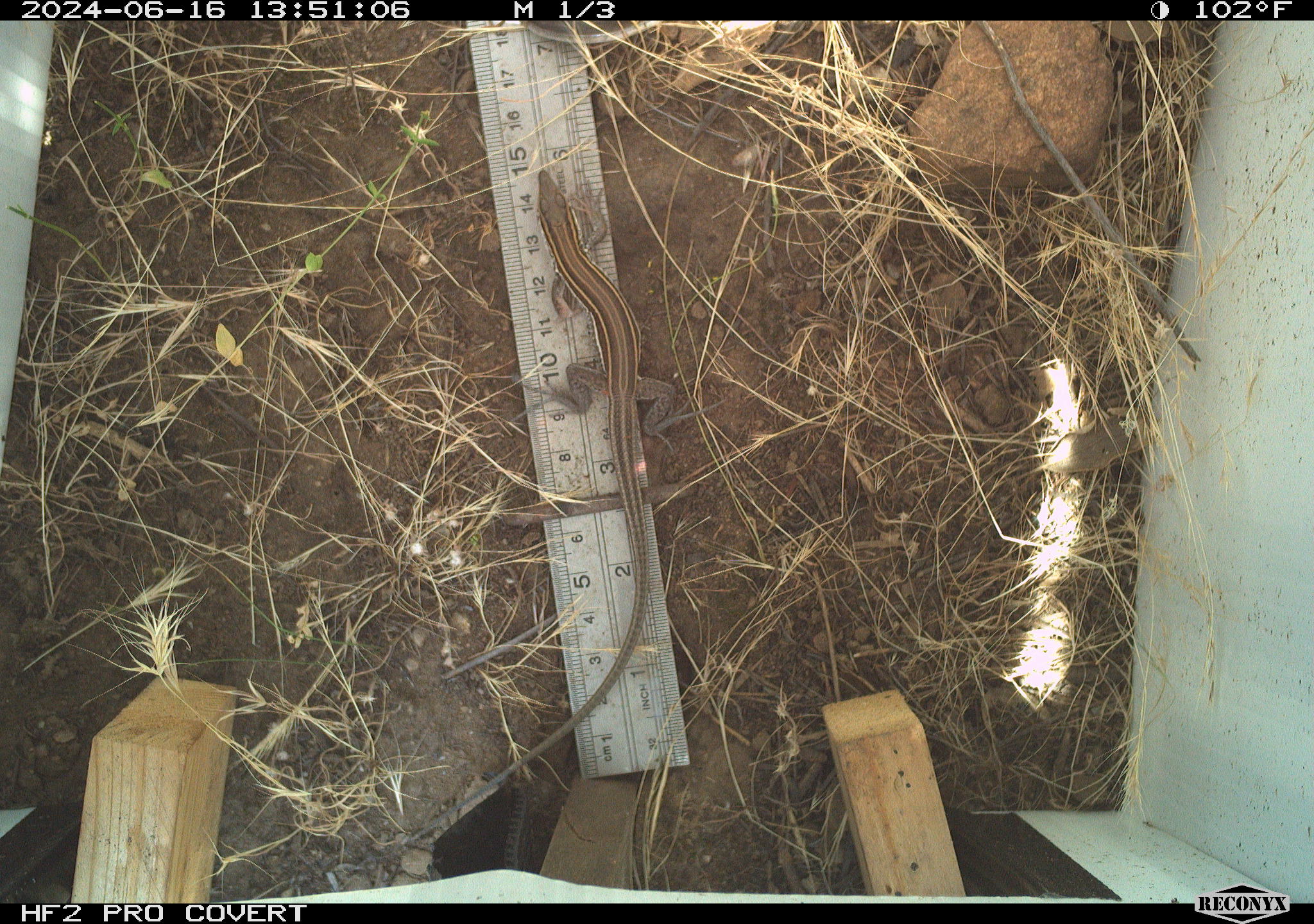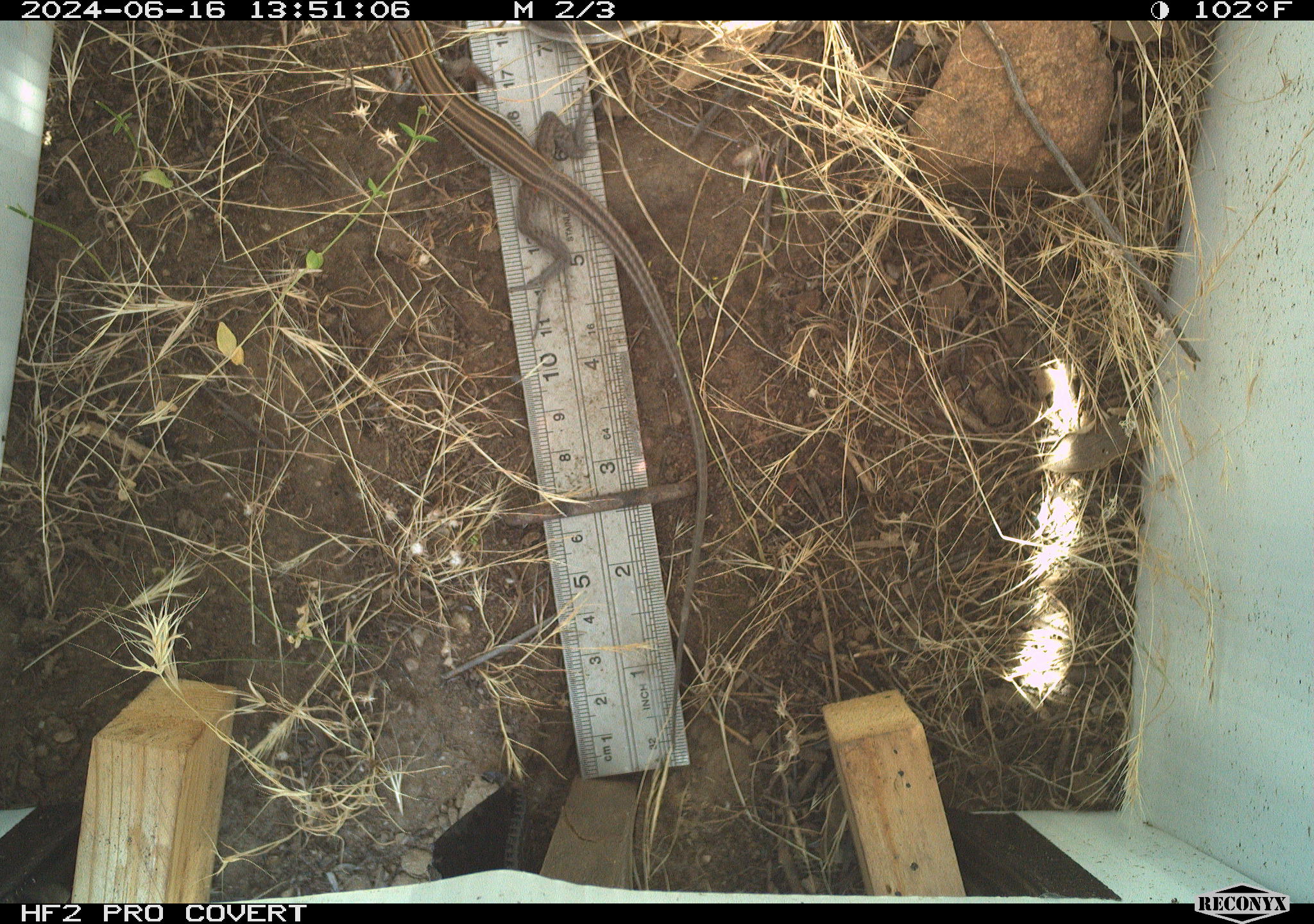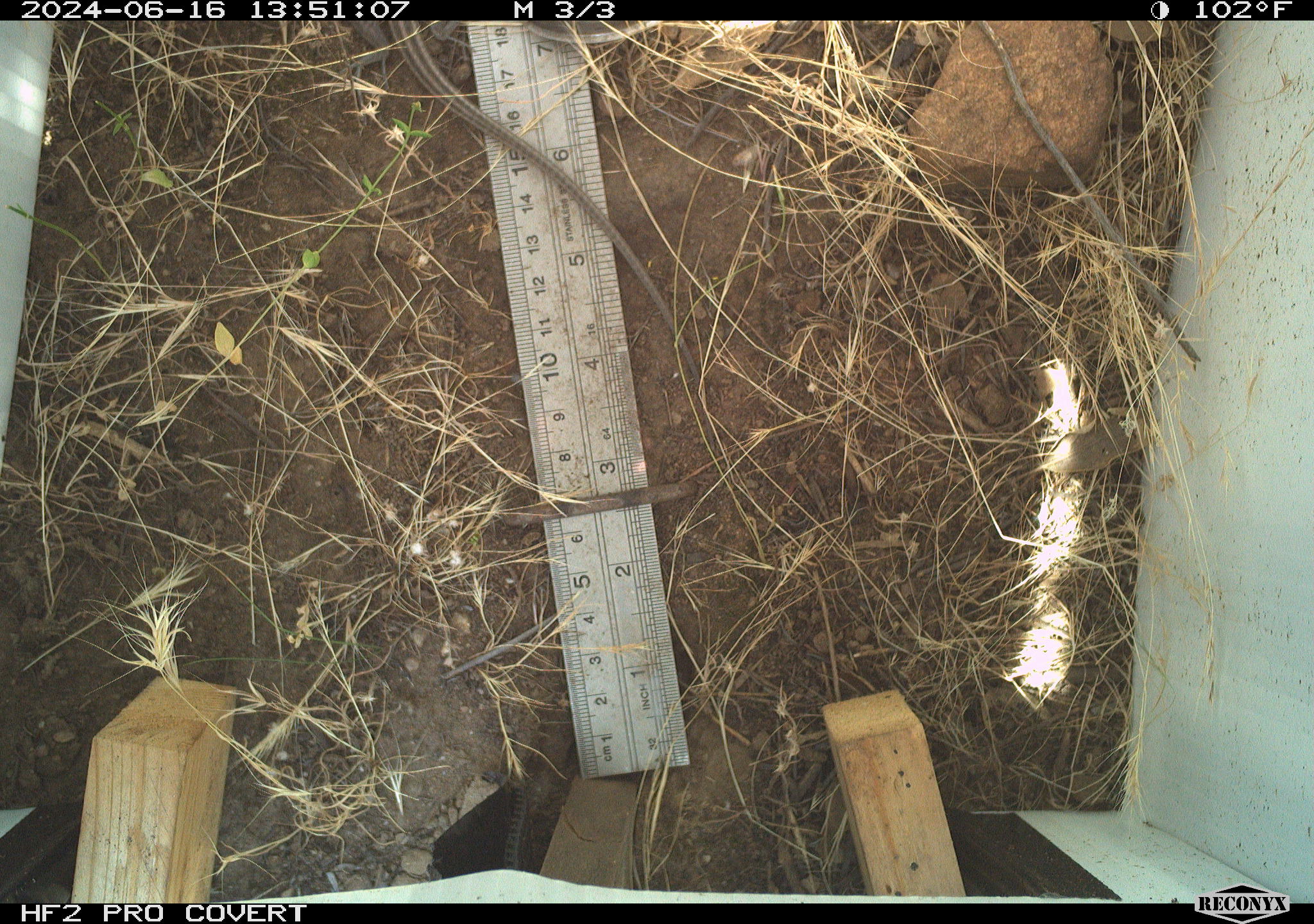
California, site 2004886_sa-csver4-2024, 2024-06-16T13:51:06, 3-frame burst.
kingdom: Animalia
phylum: Chordata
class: Reptilia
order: Squamata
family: Teiidae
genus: Aspidoscelis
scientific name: Aspidoscelis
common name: whiptail lizards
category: aspidoscelis species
Aspidoscelis species (whiptail lizards) (Aspidoscelis).